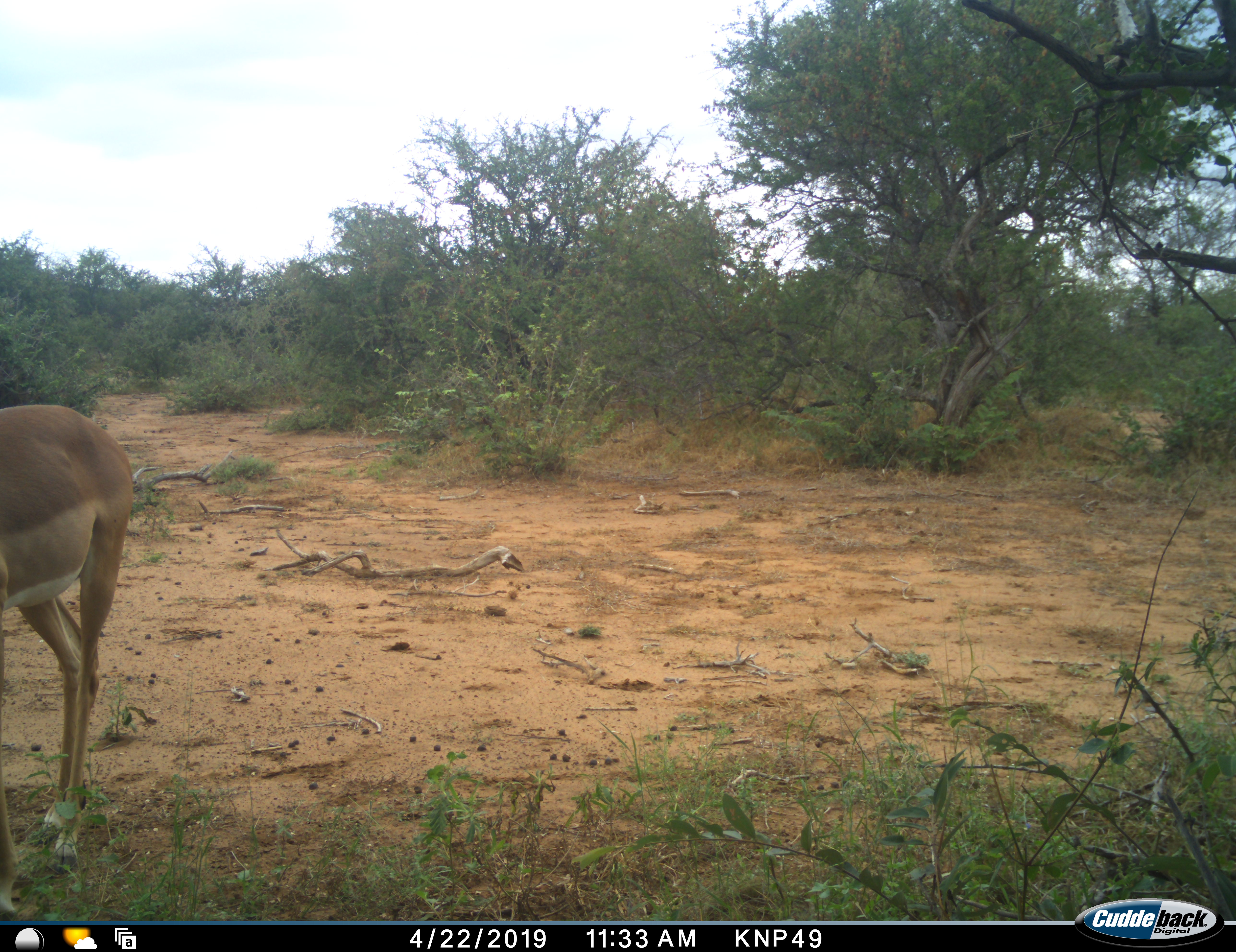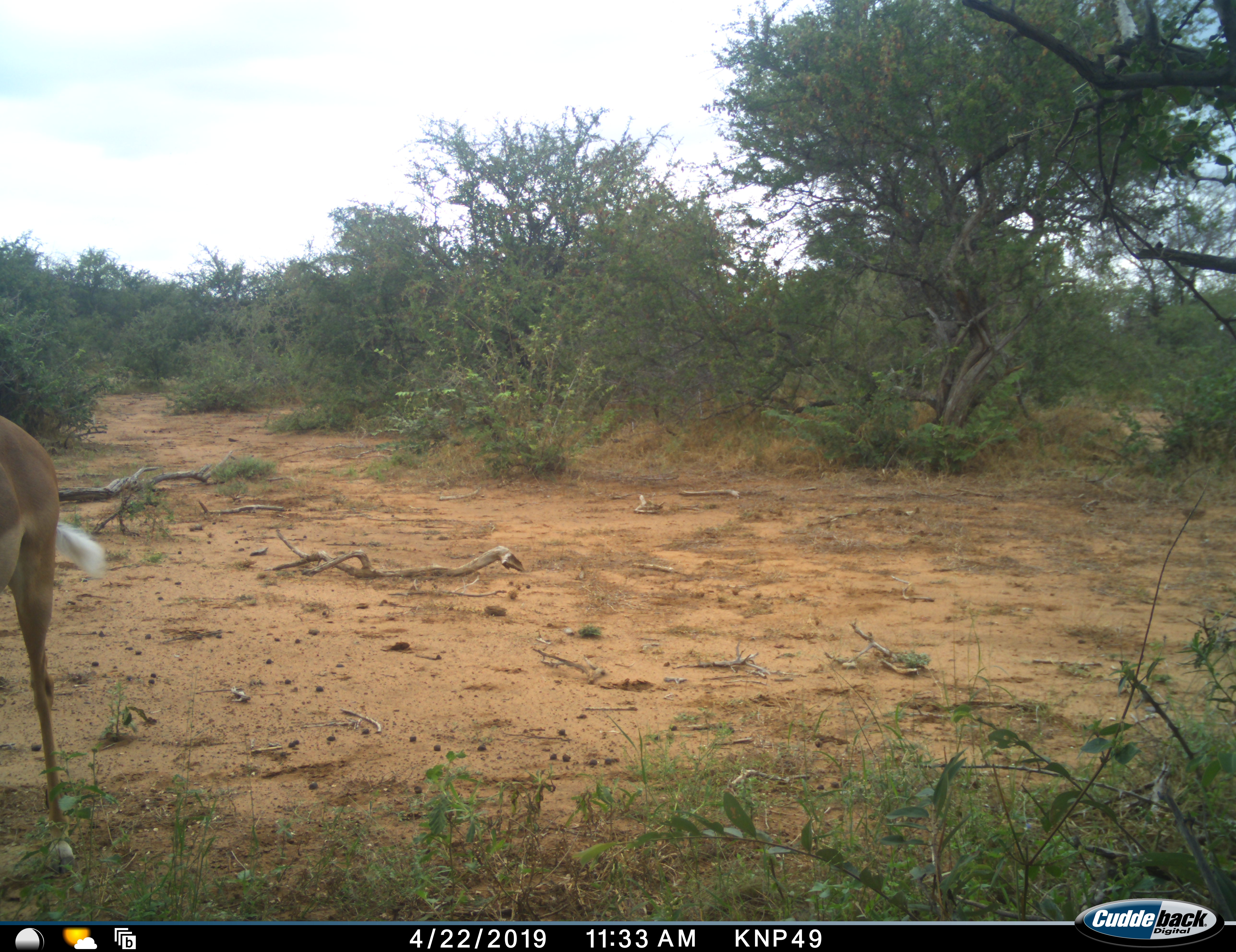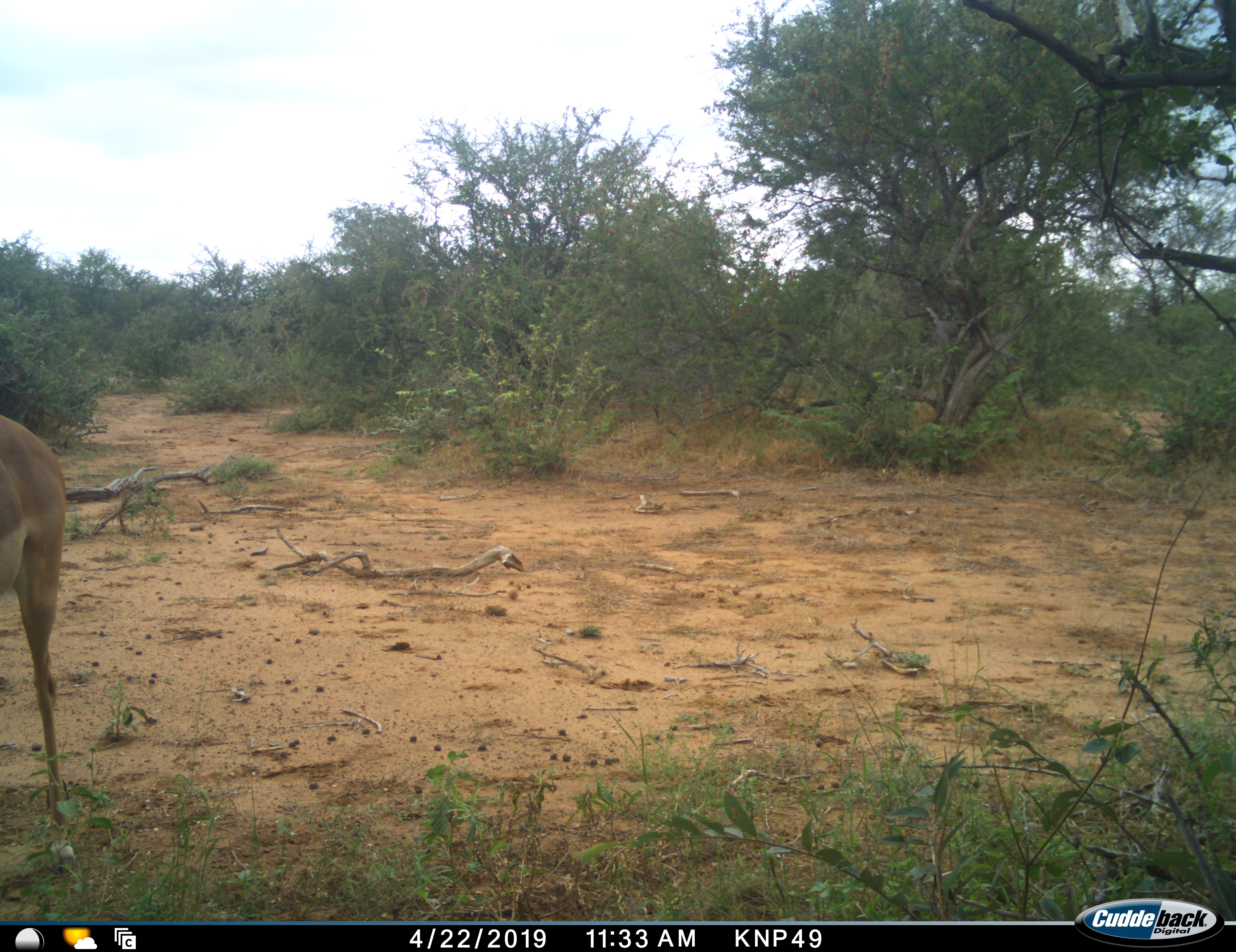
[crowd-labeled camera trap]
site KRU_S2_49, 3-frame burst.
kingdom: Animalia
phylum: Chordata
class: Mammalia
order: Artiodactyla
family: Bovidae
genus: Aepyceros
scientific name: Aepyceros melampus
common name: impala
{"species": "impala (Aepyceros melampus)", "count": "1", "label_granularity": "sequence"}